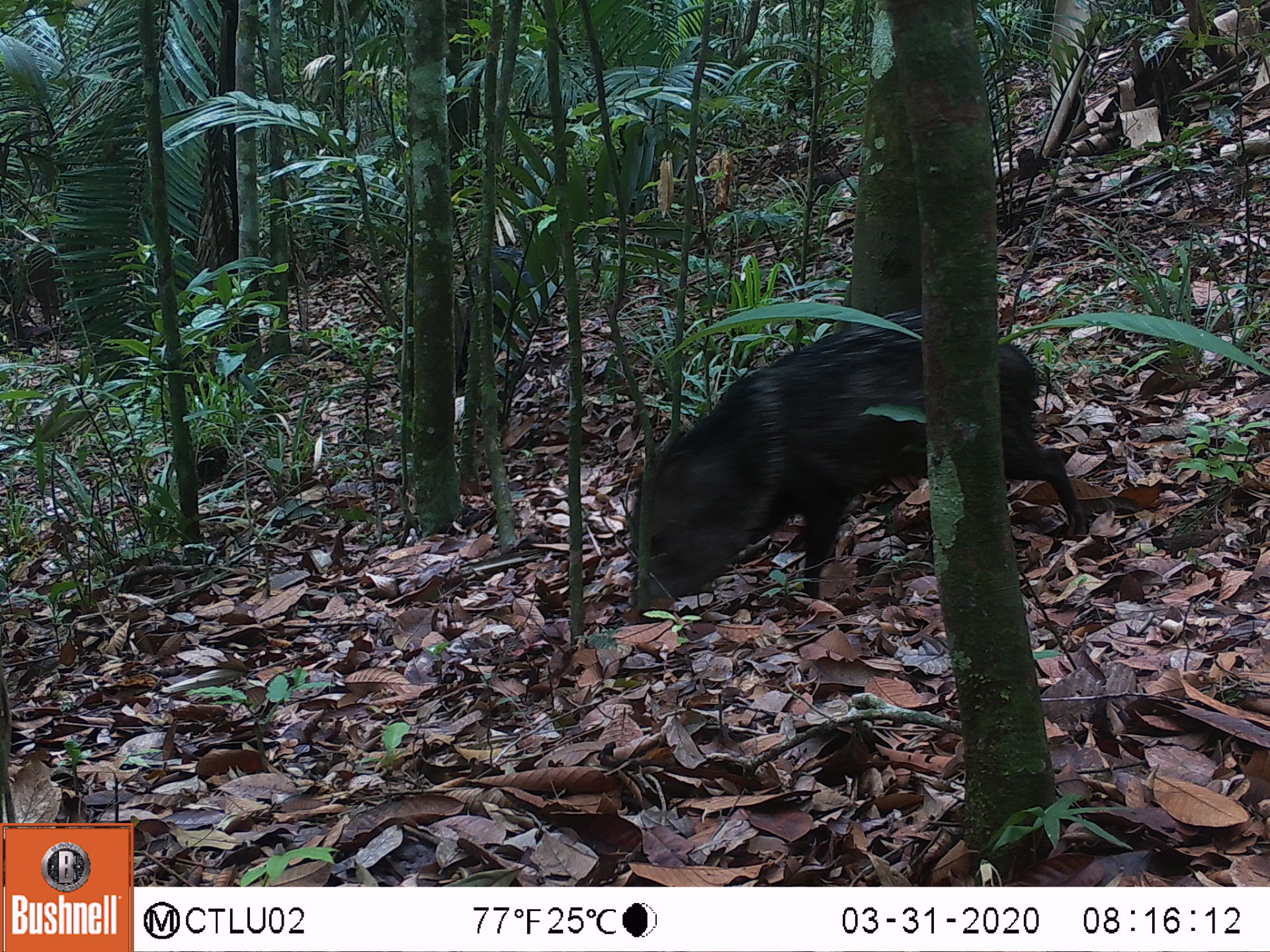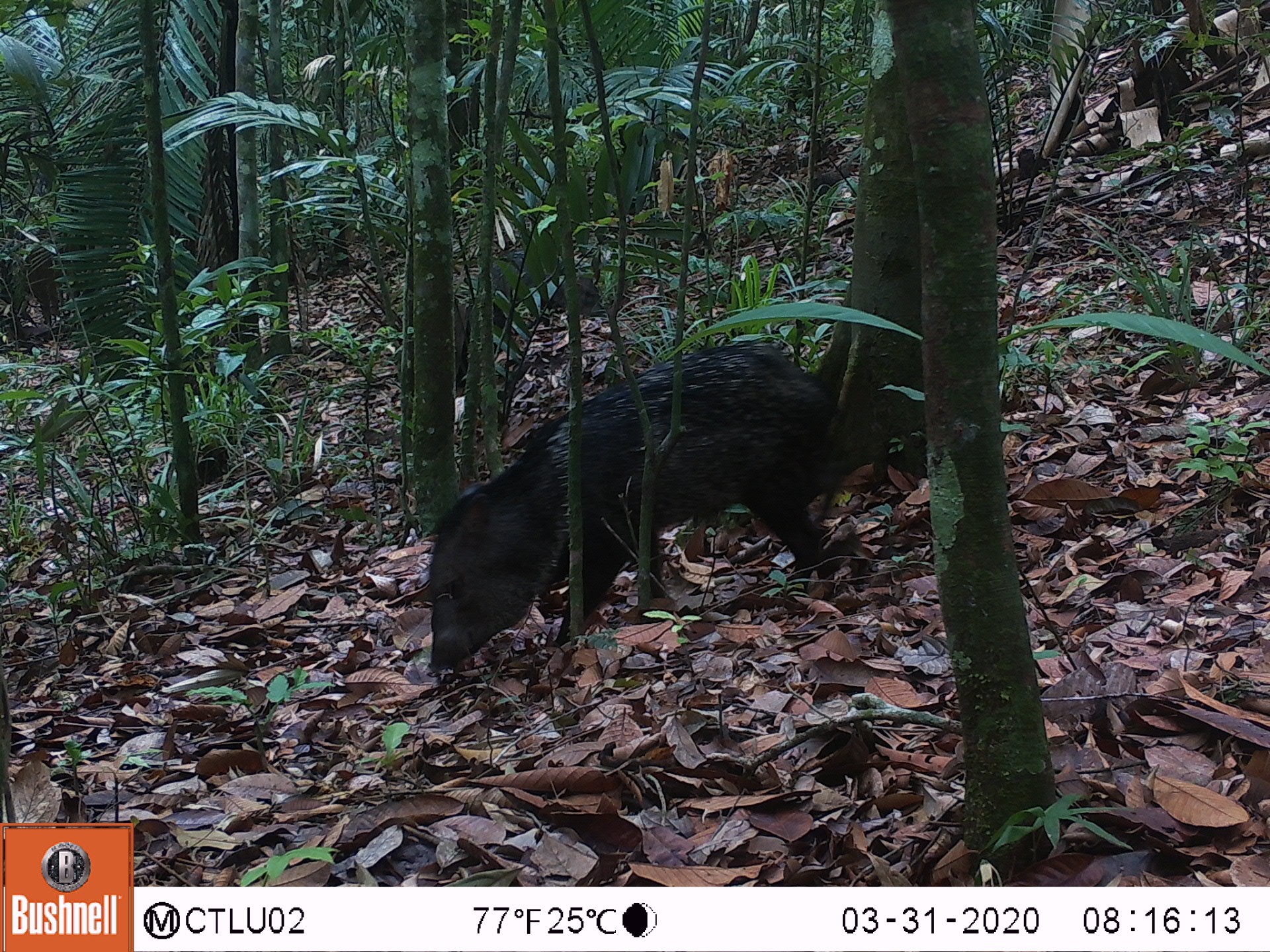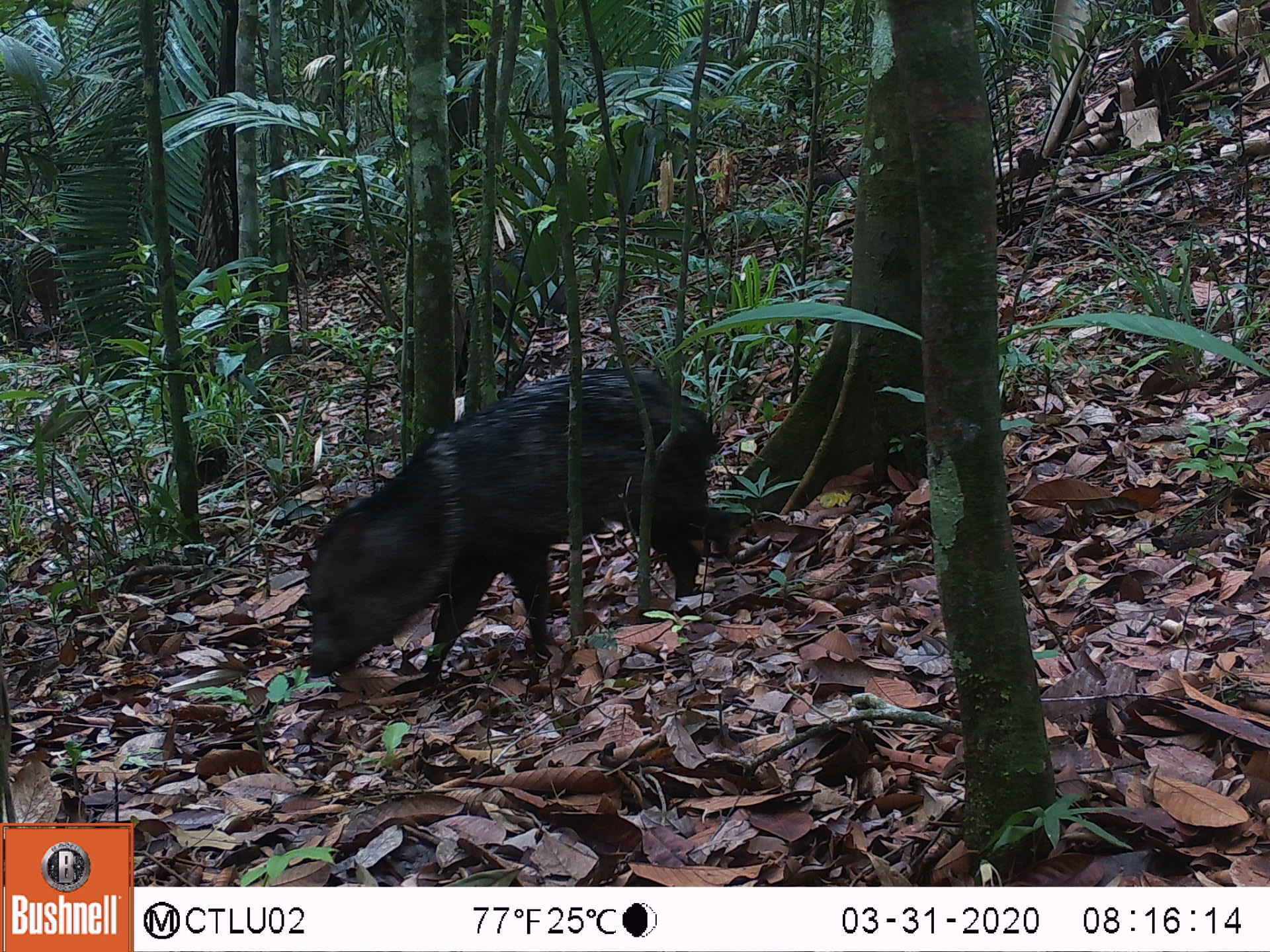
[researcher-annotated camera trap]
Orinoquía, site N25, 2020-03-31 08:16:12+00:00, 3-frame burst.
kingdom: Animalia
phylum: Chordata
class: Mammalia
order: Artiodactyla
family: Tayassuidae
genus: Pecari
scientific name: Pecari tajacu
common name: collared peccary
Collared peccary (Pecari tajacu).